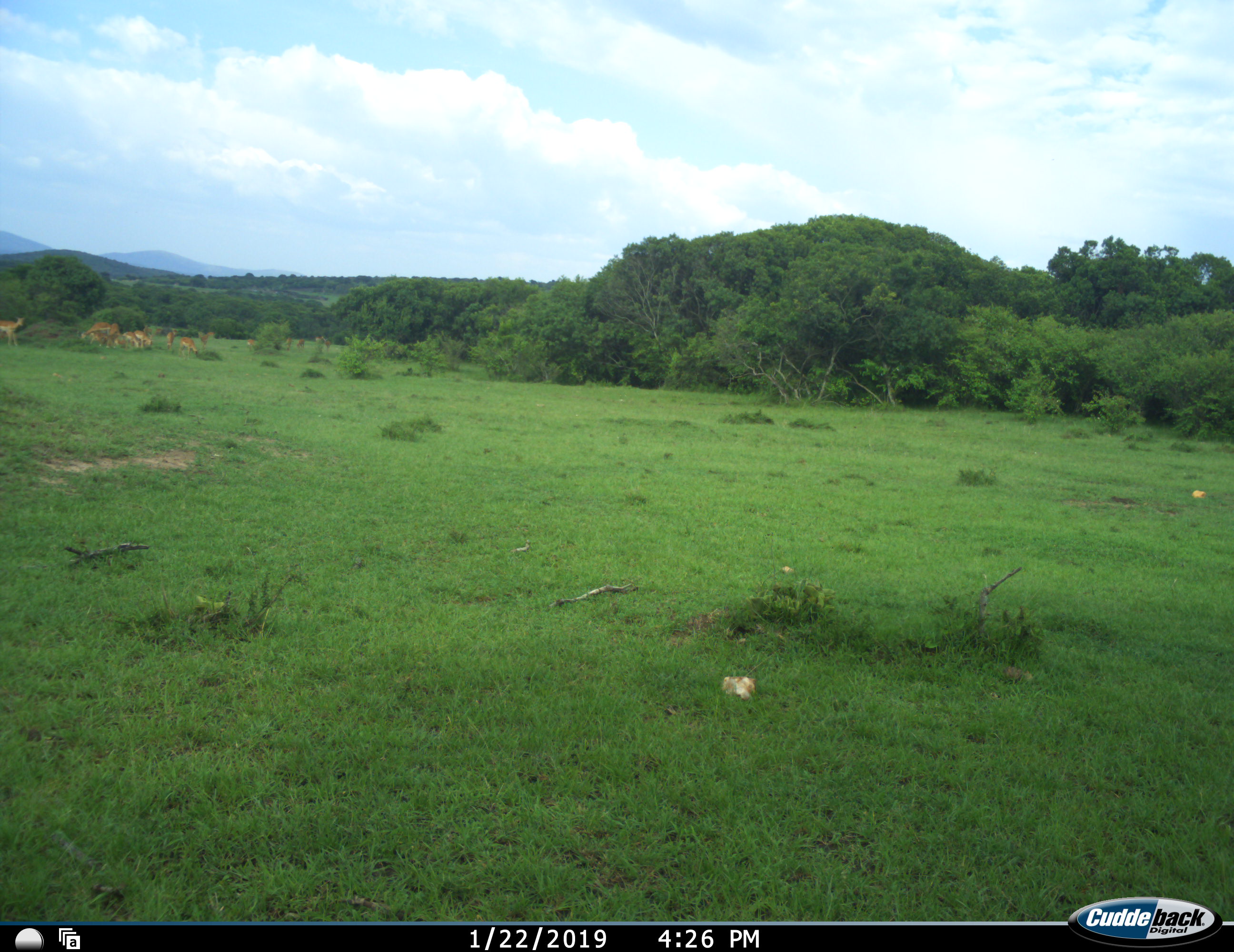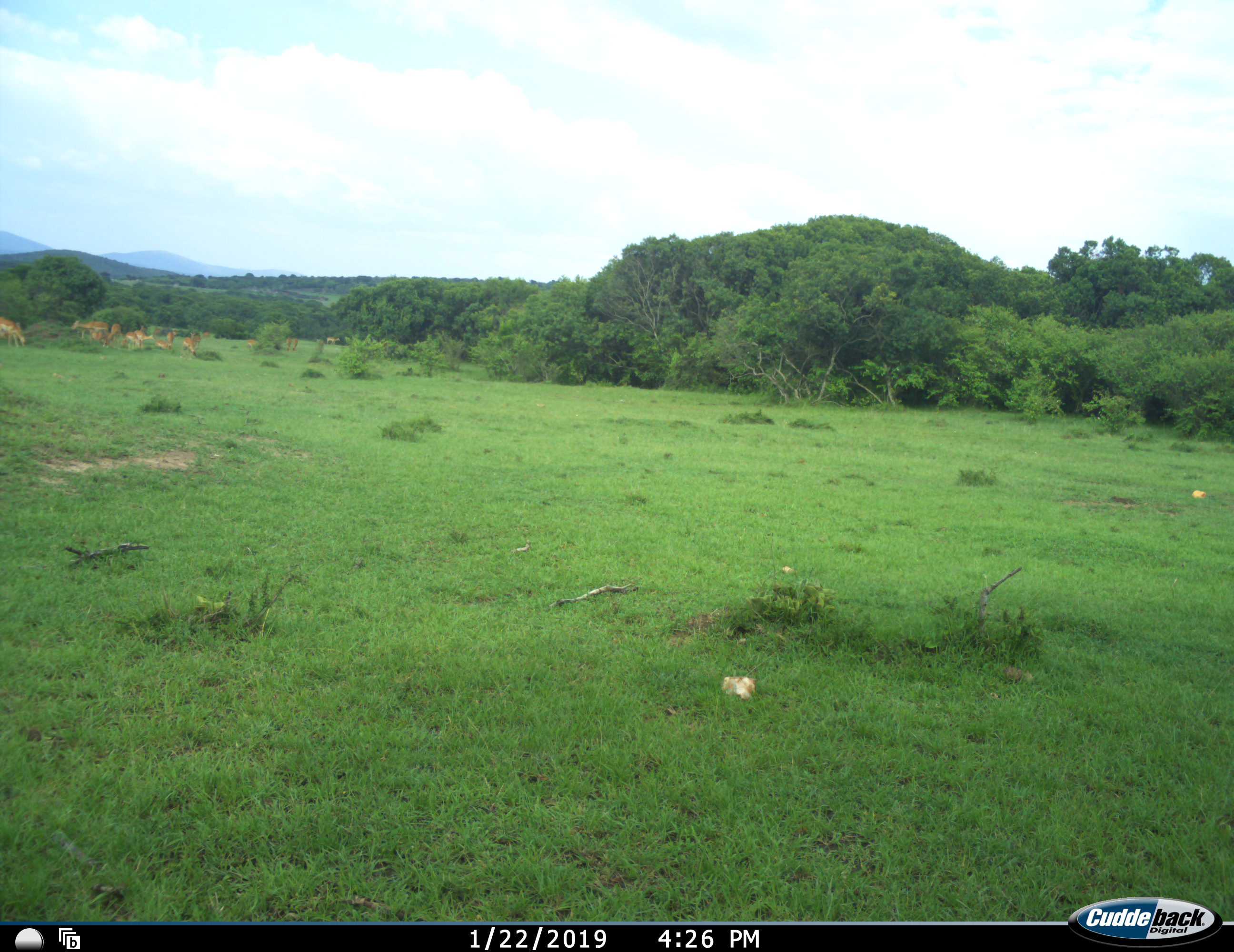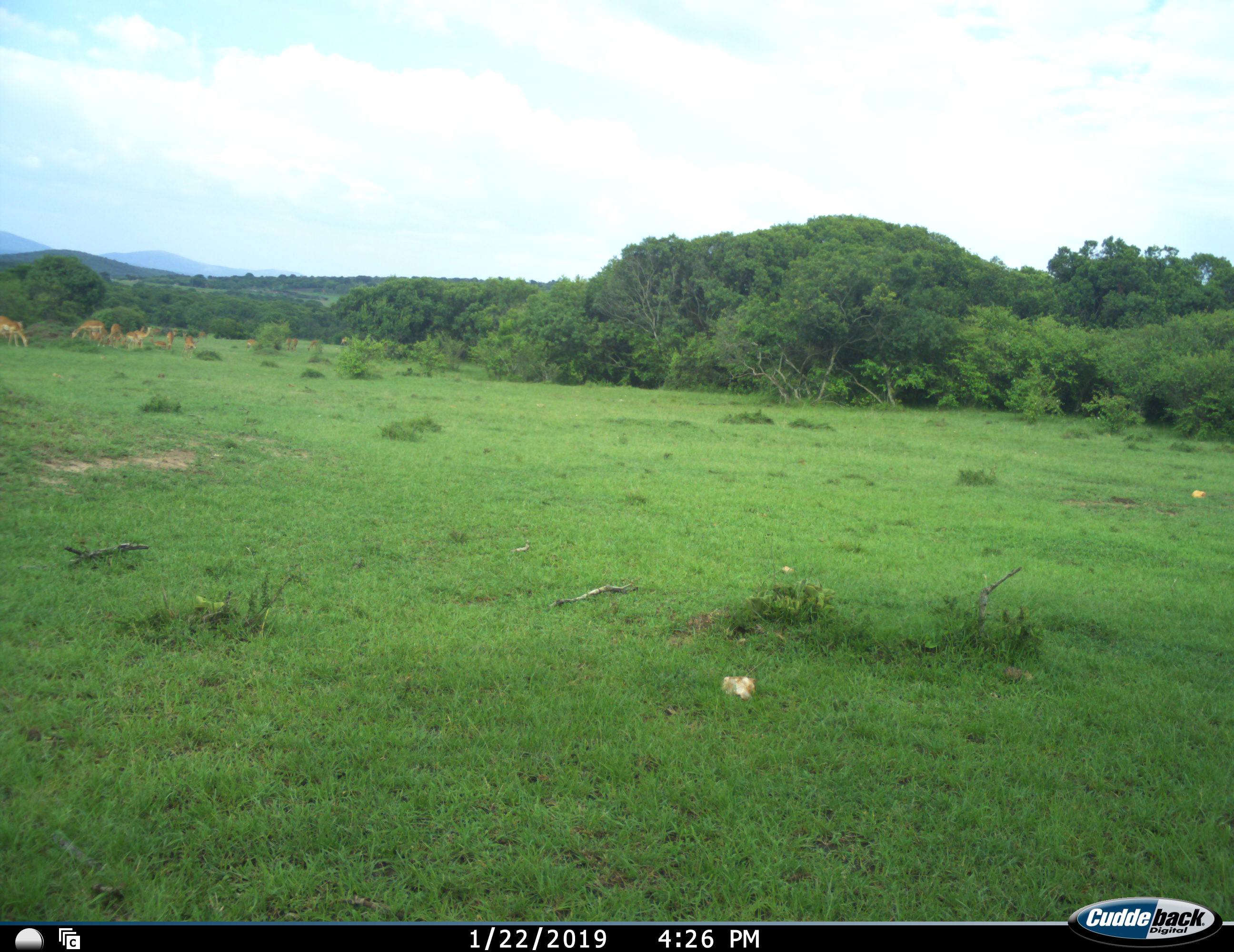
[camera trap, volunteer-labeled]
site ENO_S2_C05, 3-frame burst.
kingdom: Animalia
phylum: Chordata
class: Mammalia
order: Artiodactyla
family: Bovidae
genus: Aepyceros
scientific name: Aepyceros melampus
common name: impala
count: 11-50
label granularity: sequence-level